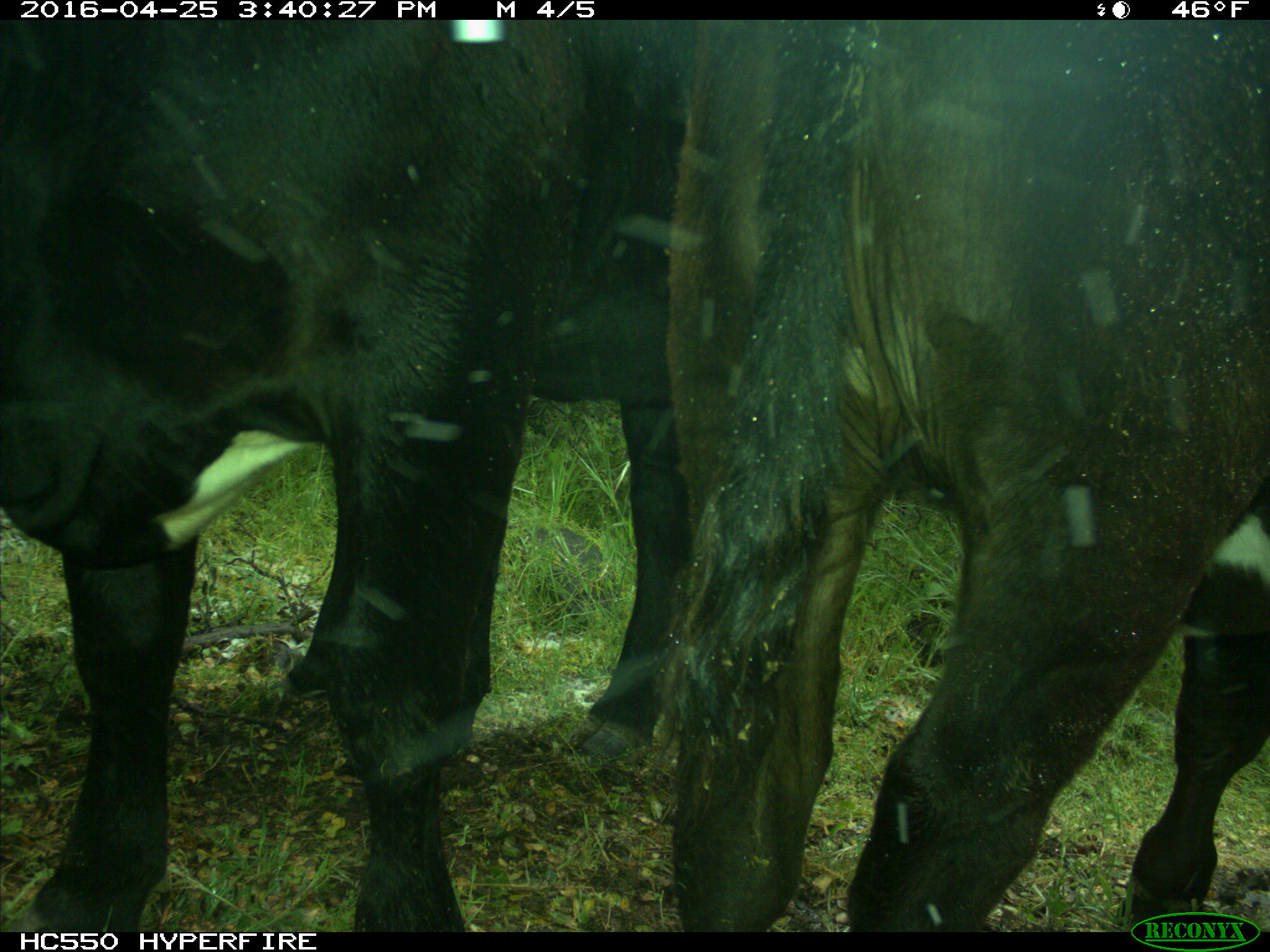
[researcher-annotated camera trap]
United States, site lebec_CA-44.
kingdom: Animalia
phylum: Chordata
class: Mammalia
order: Artiodactyla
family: Bovidae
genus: Bos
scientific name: Bos taurus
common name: domestic cow